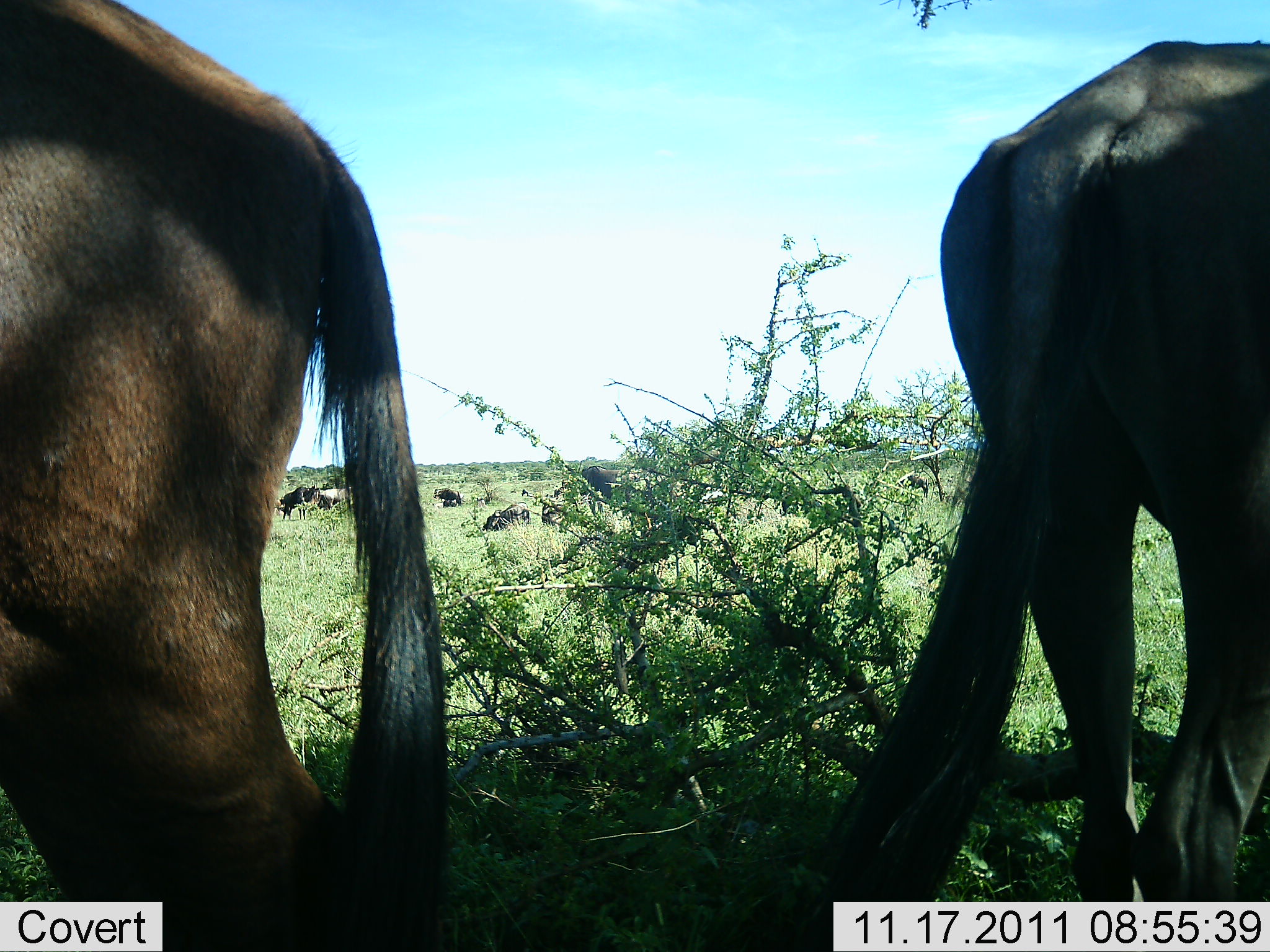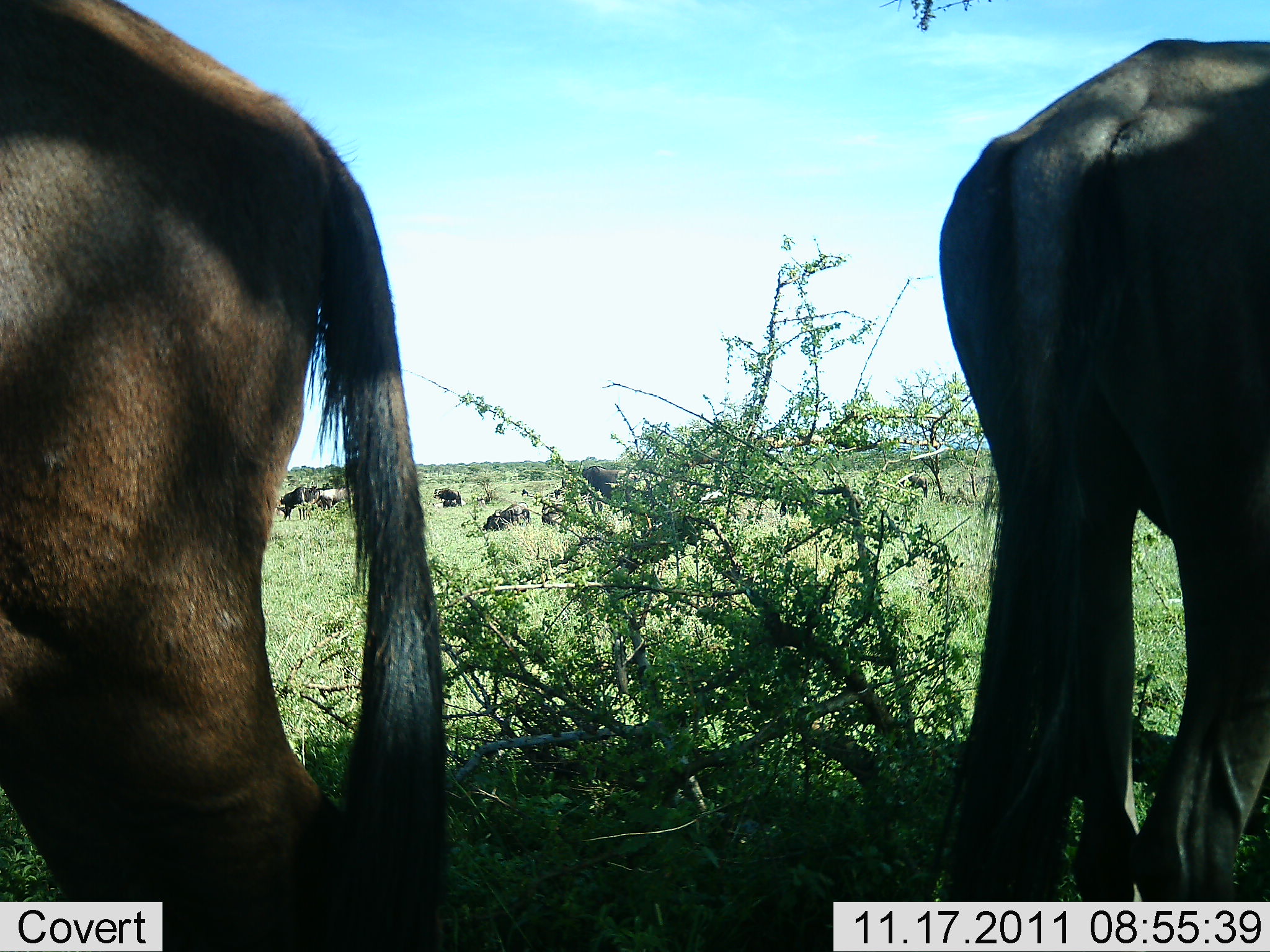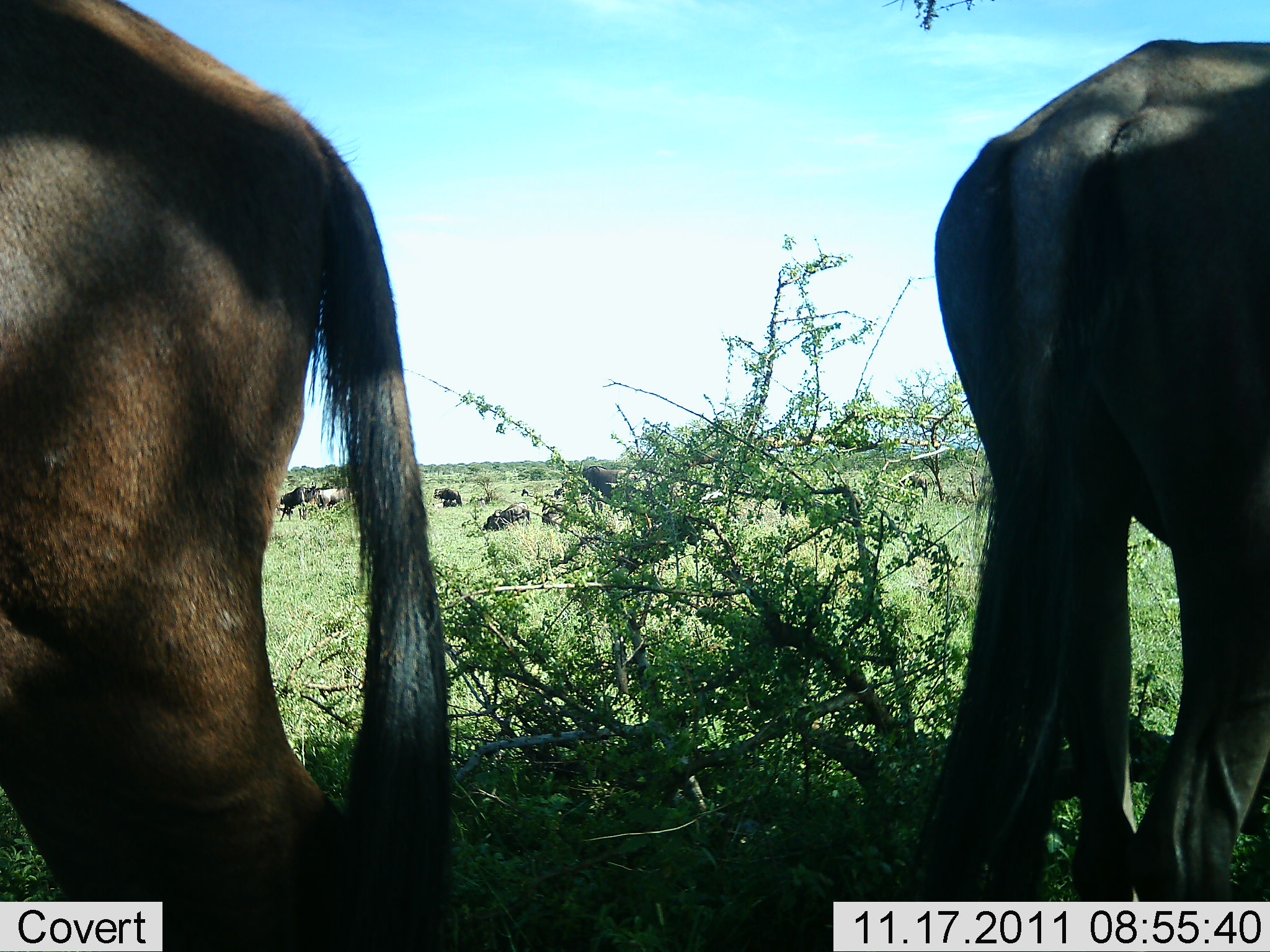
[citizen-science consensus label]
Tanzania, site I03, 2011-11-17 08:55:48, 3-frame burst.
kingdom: Animalia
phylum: Chordata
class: Mammalia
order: Artiodactyla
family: Bovidae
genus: Connochaetes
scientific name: Connochaetes taurinus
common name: blue wildebeest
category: wildebeest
Wildebeest (blue wildebeest) (Connochaetes taurinus), count 6. Behavior (volunteer vote fractions): standing 100%, resting 27%, moving 0%, interacting 0%. Young present (vote fraction): 0%. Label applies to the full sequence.